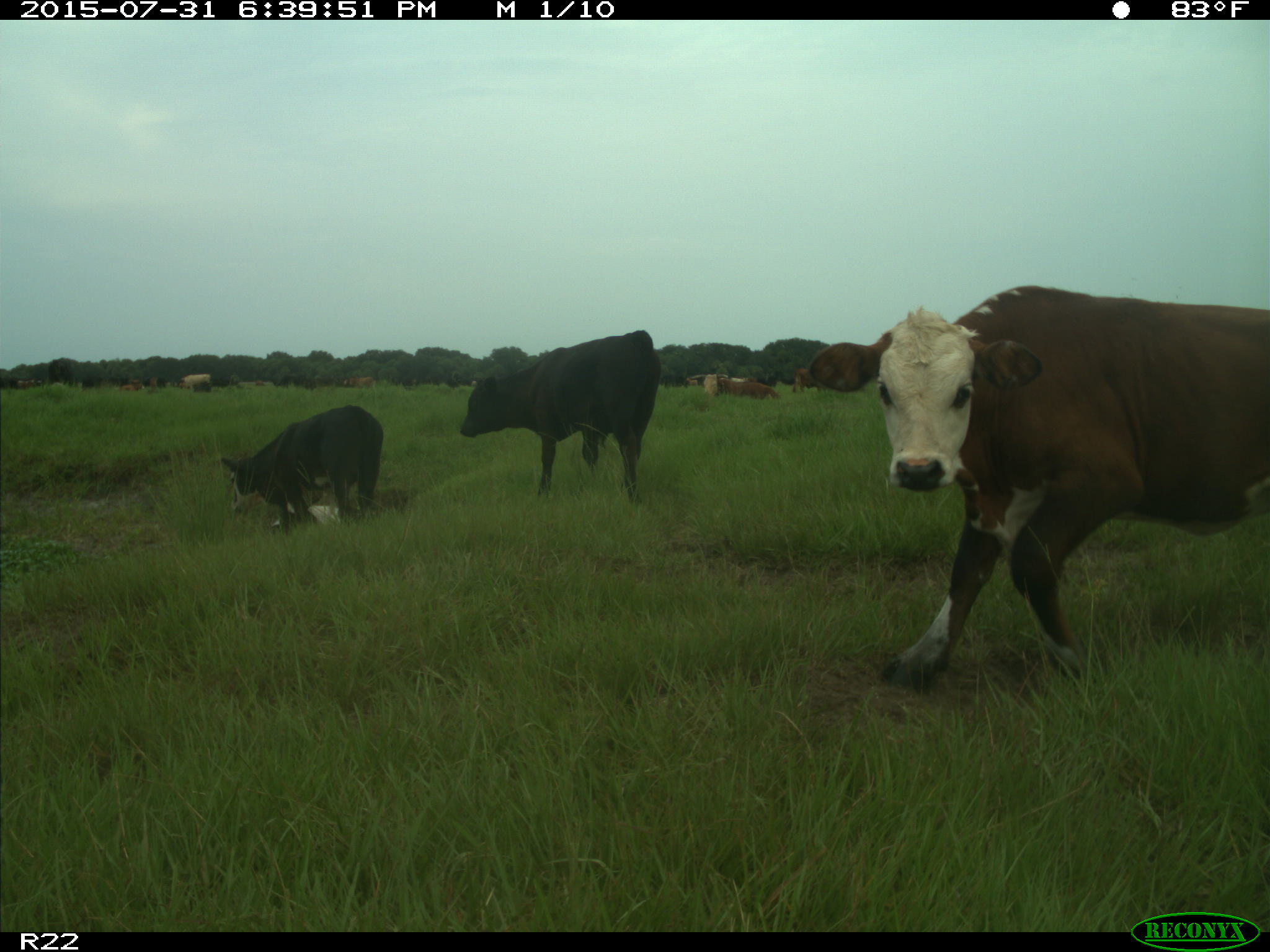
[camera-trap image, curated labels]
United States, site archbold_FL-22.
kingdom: Animalia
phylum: Chordata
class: Mammalia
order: Artiodactyla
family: Bovidae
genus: Bos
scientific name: Bos taurus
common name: domestic cow